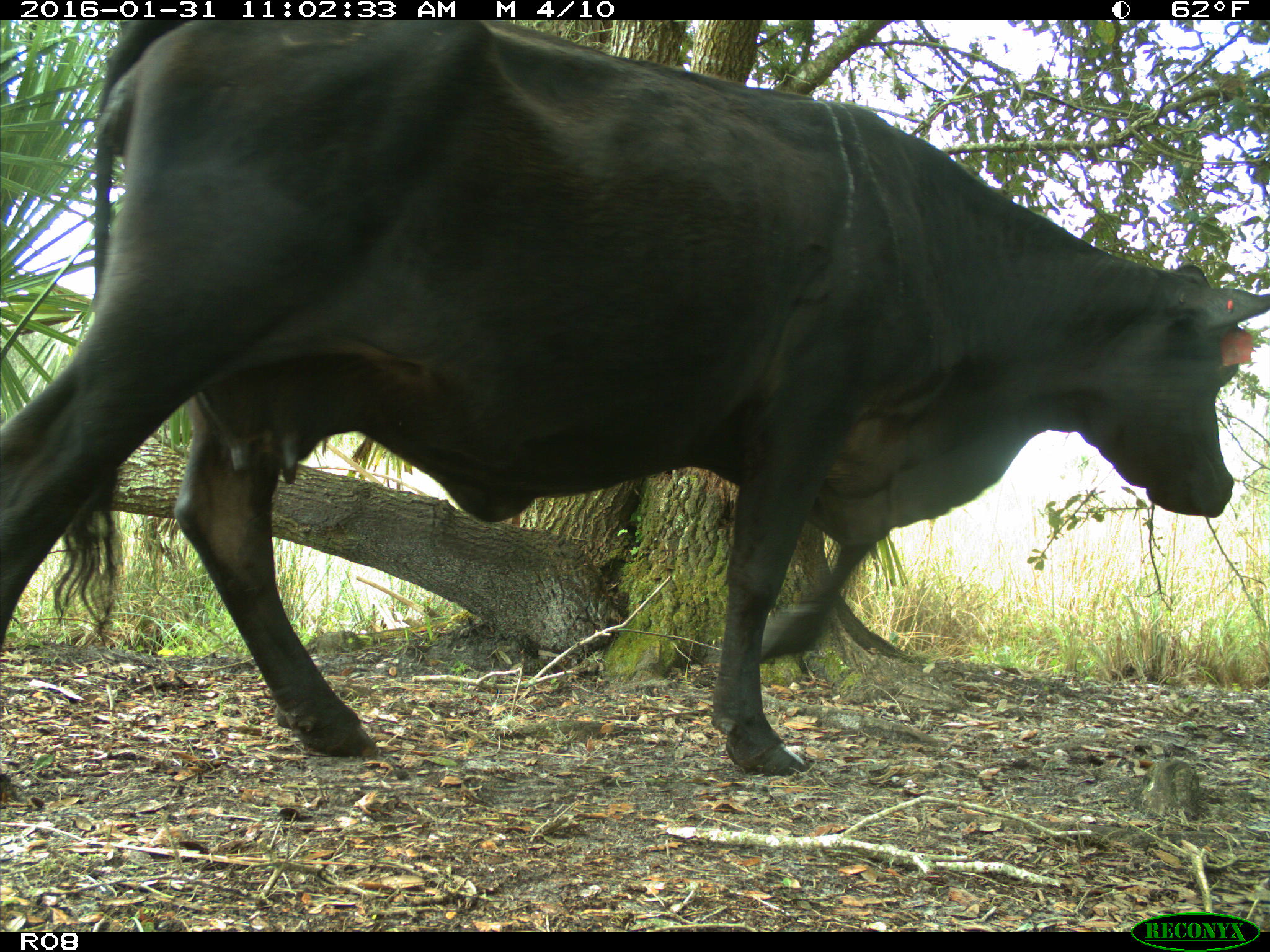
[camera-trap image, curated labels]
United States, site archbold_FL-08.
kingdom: Animalia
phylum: Chordata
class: Mammalia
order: Artiodactyla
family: Bovidae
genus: Bos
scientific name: Bos taurus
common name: domestic cow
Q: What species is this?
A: Bos taurus (domestic cow).